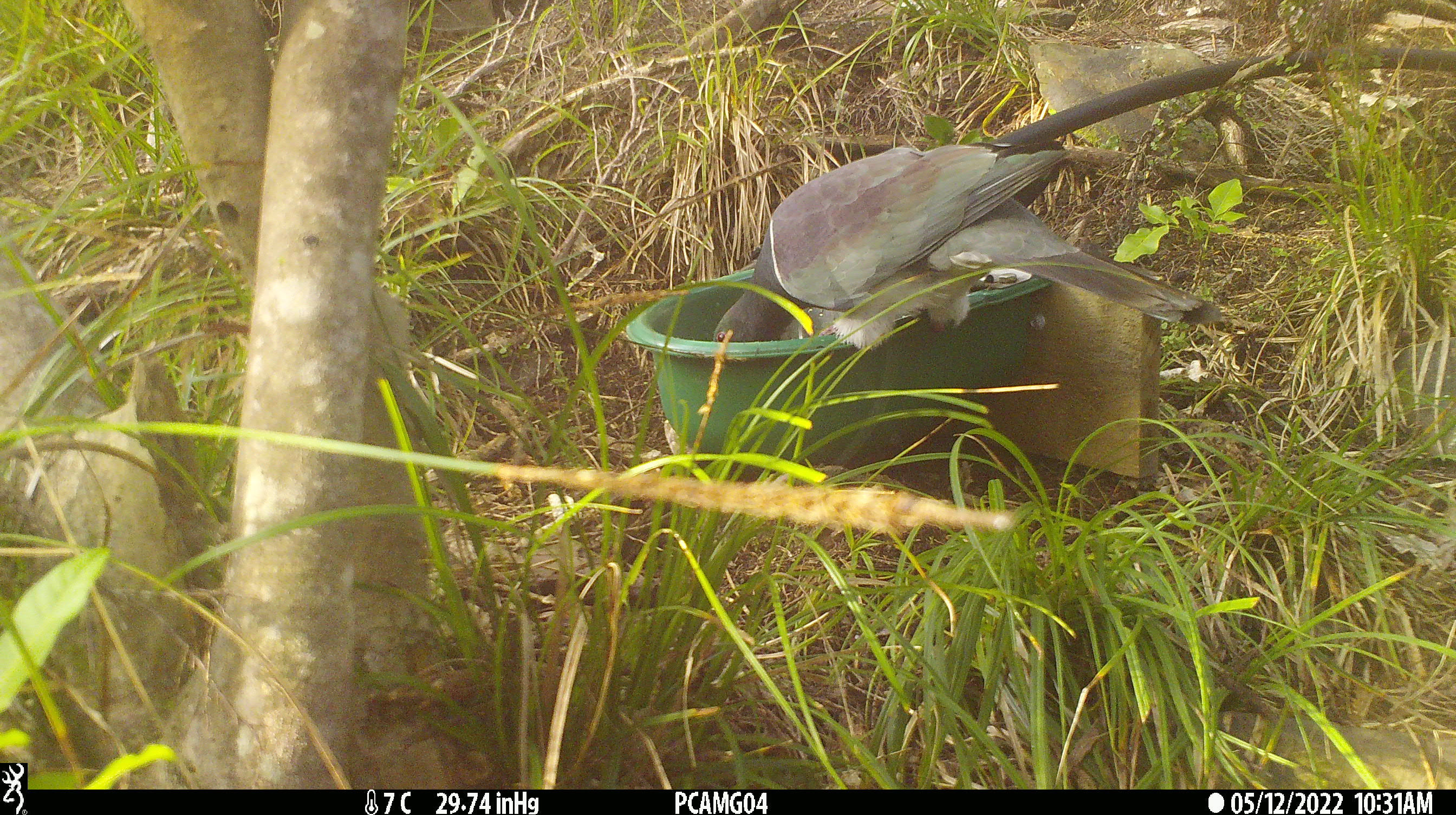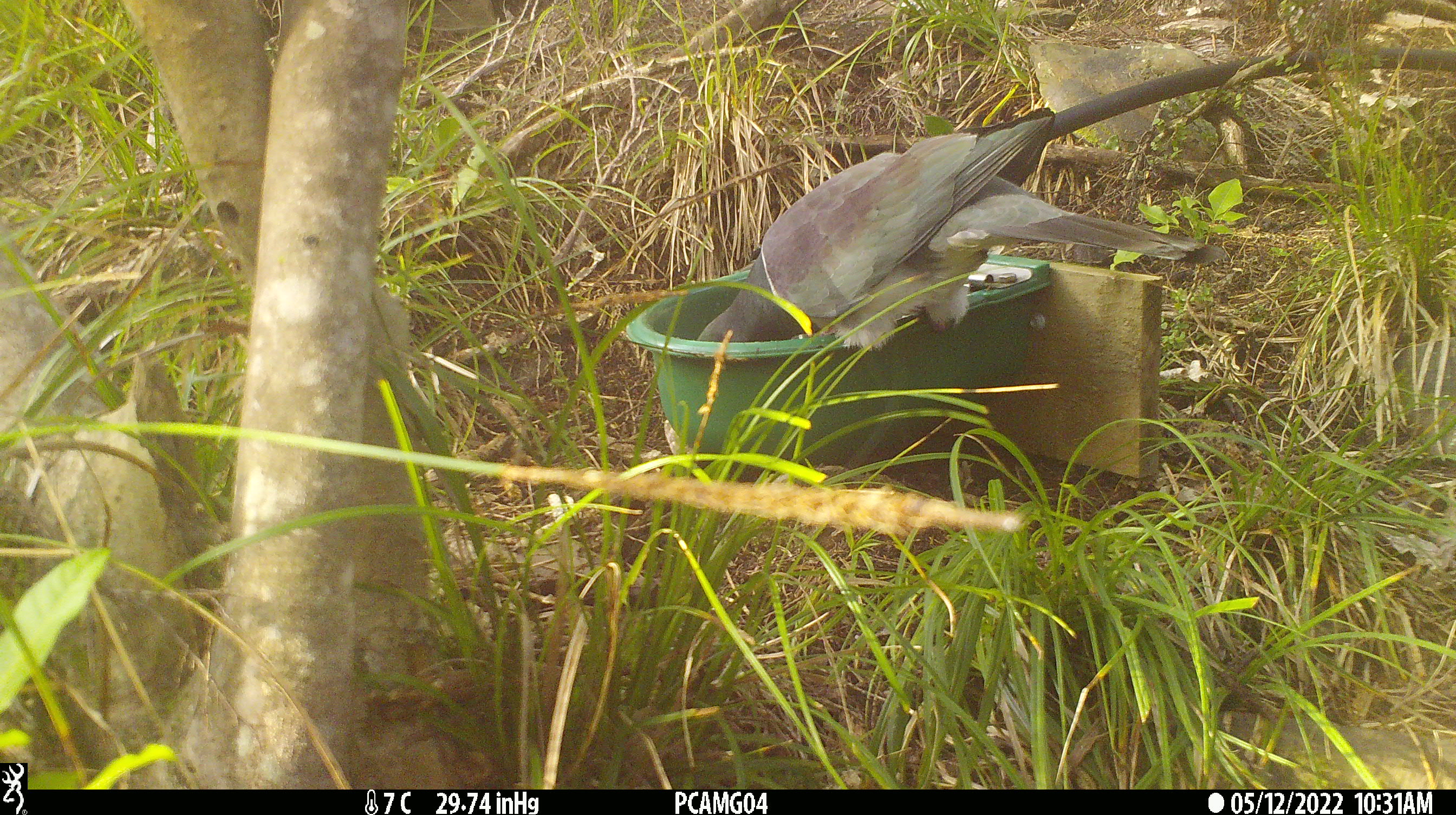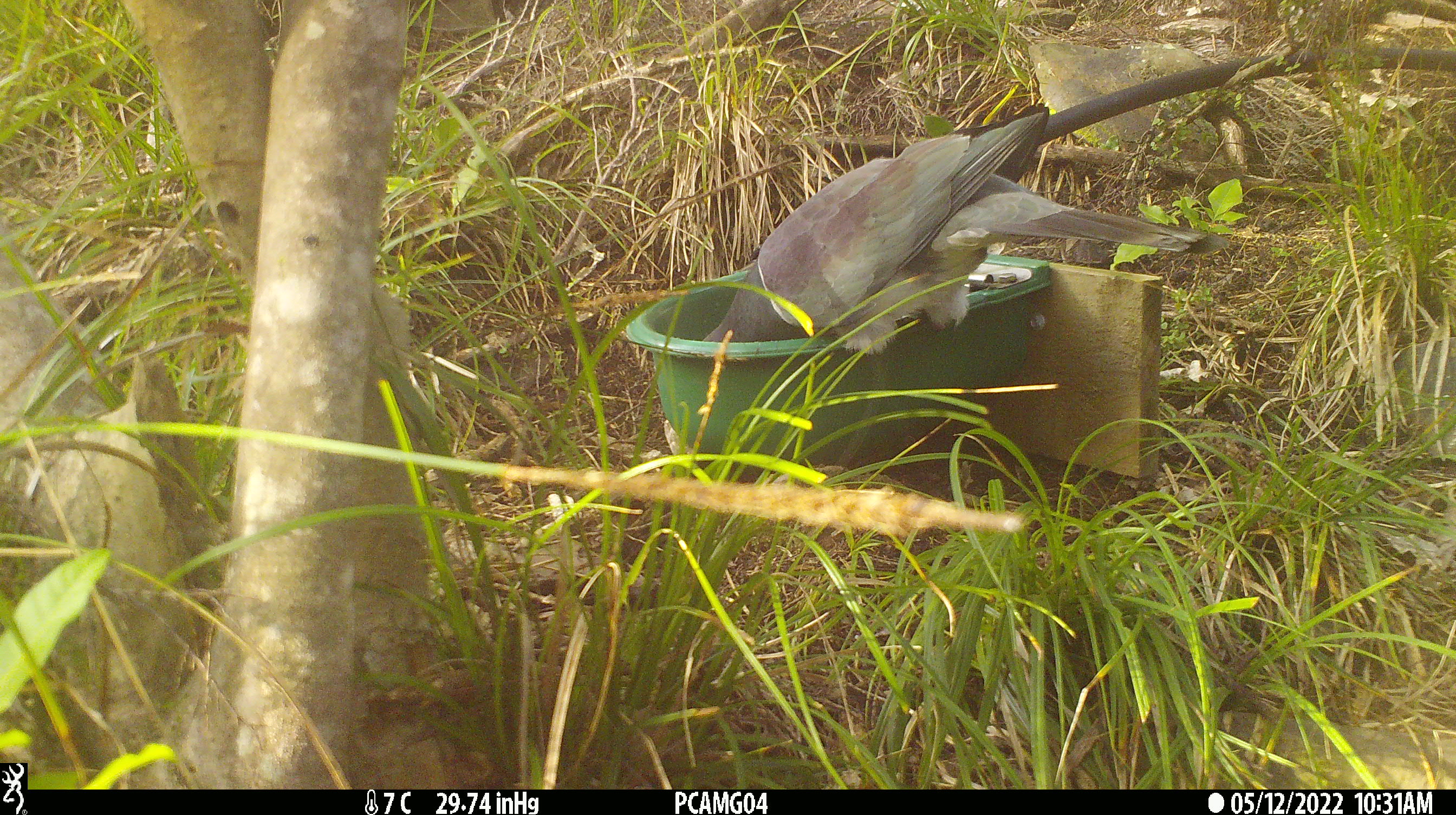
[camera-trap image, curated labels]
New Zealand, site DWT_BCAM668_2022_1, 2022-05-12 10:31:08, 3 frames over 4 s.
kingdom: Animalia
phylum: Chordata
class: Aves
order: Columbiformes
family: Columbidae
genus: Hemiphaga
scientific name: Hemiphaga novaeseelandiae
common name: new zealand pigeon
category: kereru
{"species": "kereru (new zealand pigeon) (Hemiphaga novaeseelandiae)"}